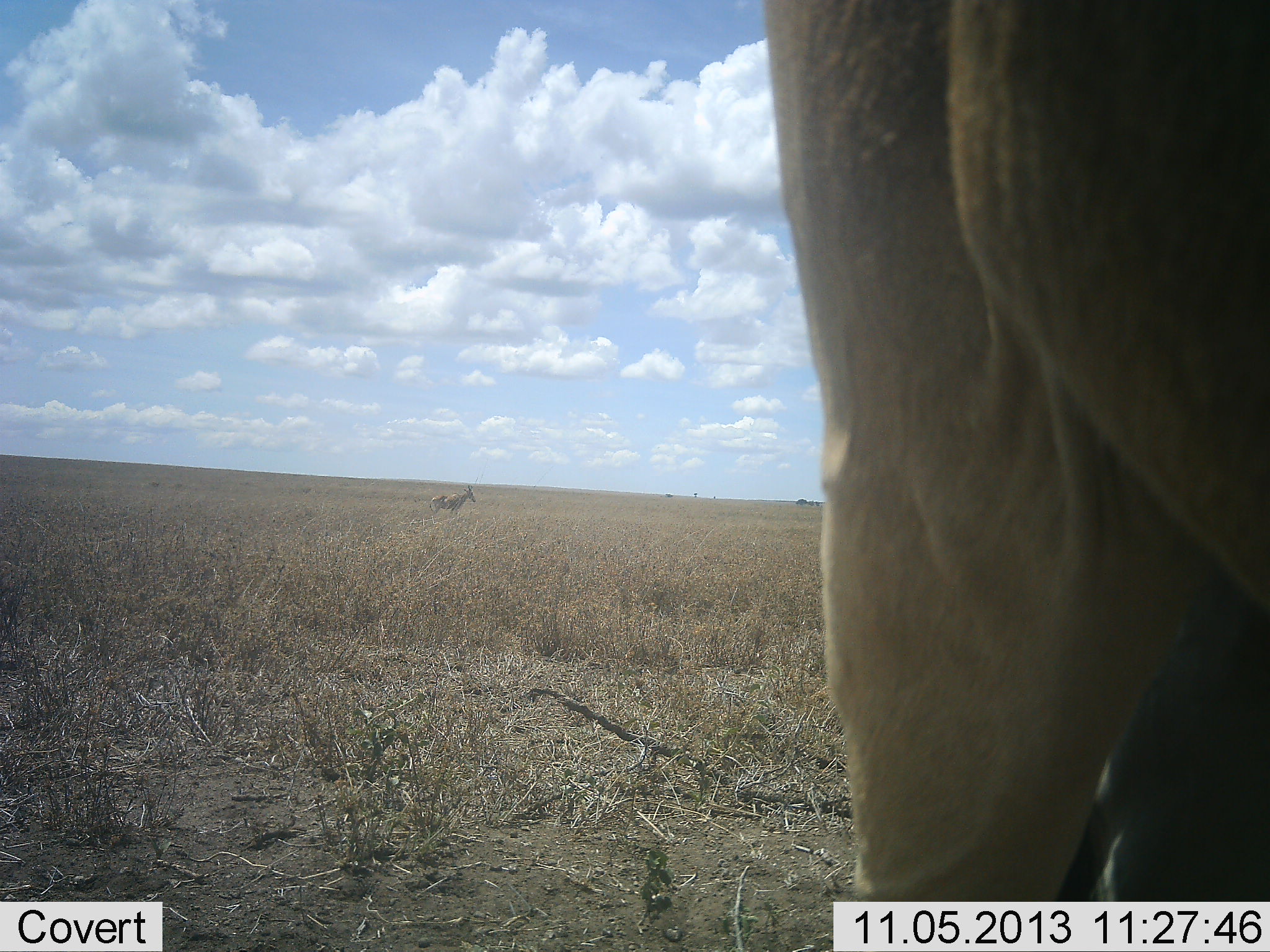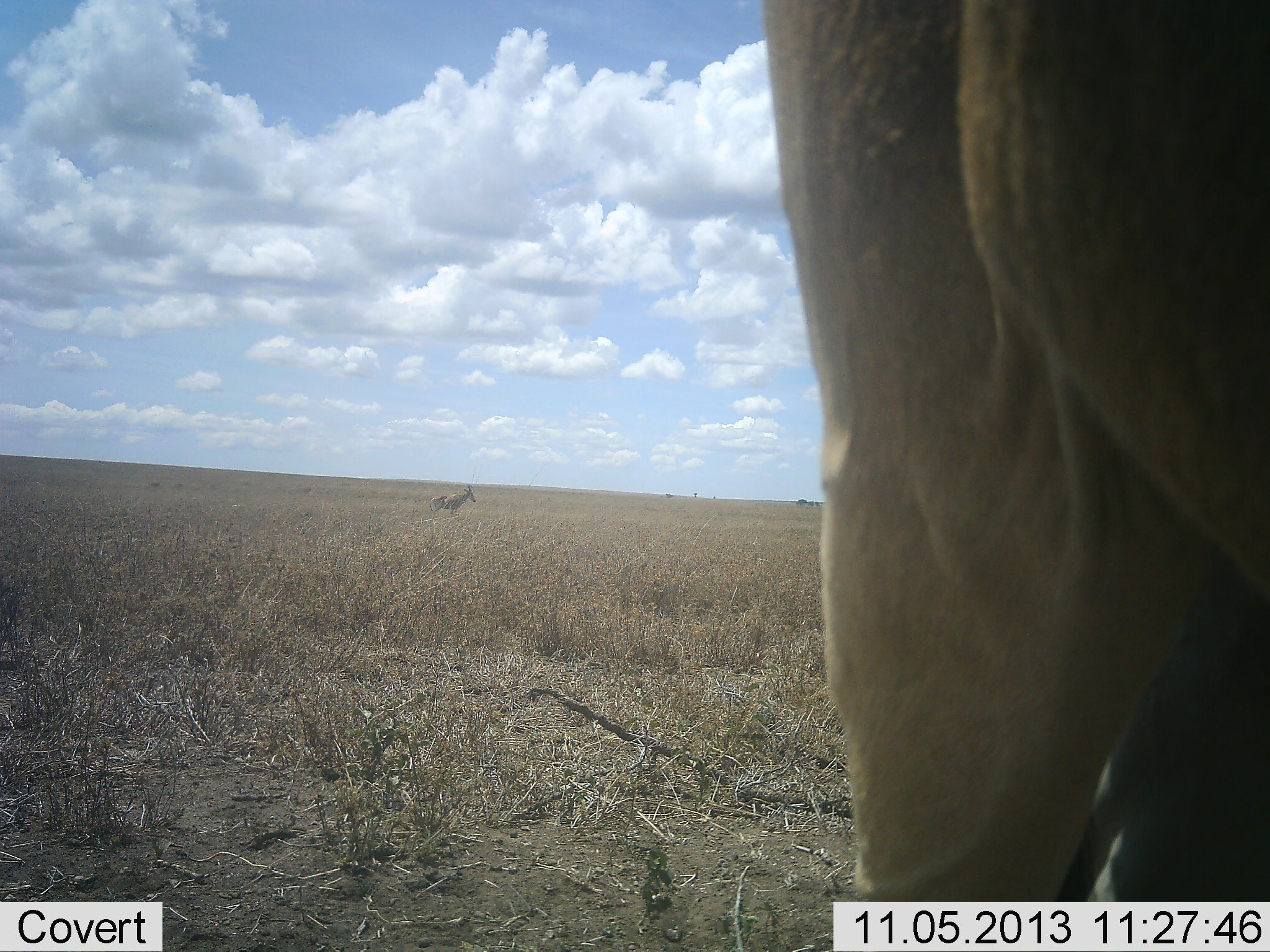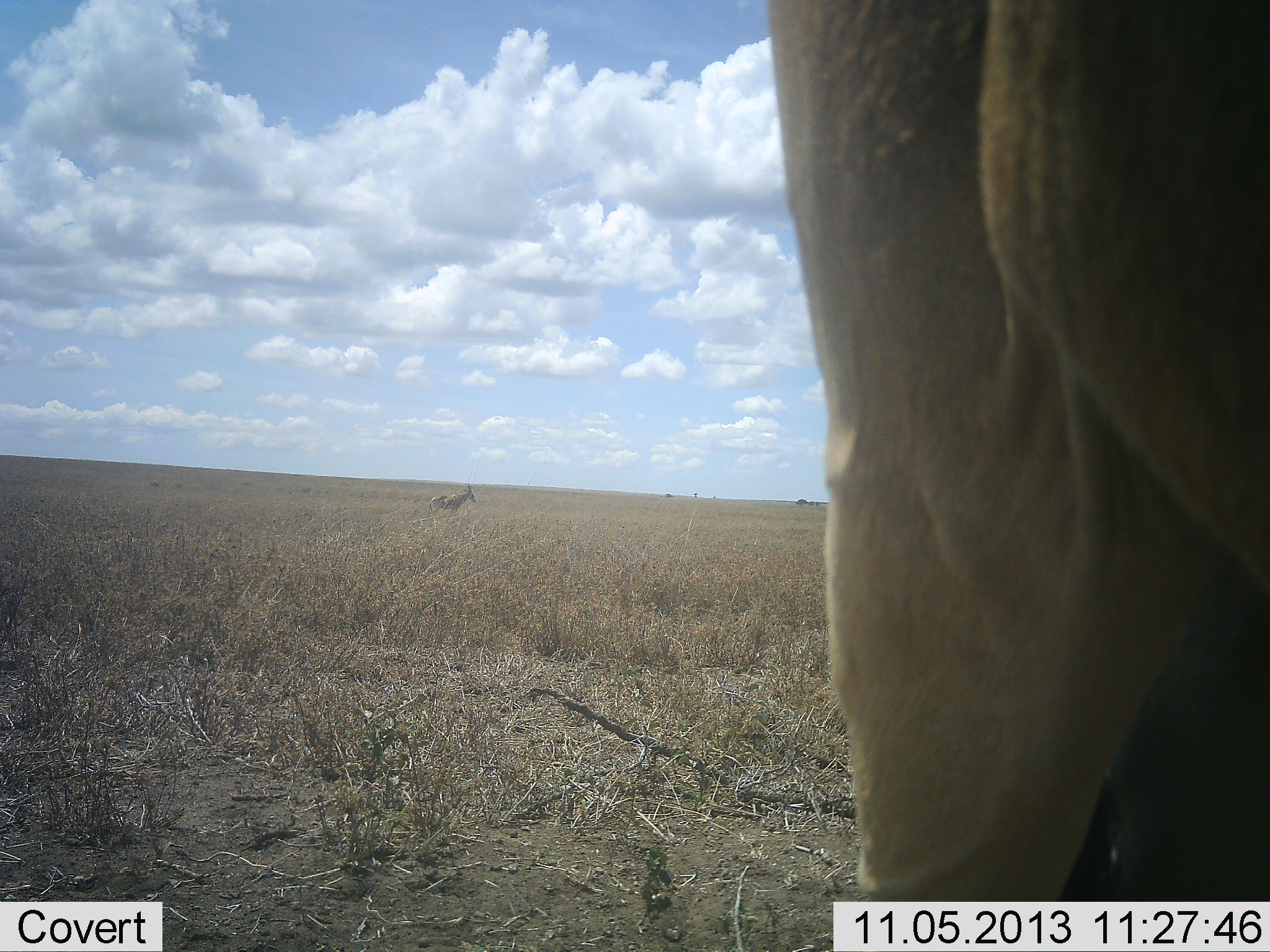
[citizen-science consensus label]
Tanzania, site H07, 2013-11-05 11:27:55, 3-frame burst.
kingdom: Animalia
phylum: Chordata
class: Mammalia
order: Artiodactyla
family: Bovidae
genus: Alcelaphus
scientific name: Alcelaphus buselaphus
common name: hartebeest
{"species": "hartebeest (Alcelaphus buselaphus)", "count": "2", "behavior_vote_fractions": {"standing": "100%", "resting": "0%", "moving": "0%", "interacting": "0%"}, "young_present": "0%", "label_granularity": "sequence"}